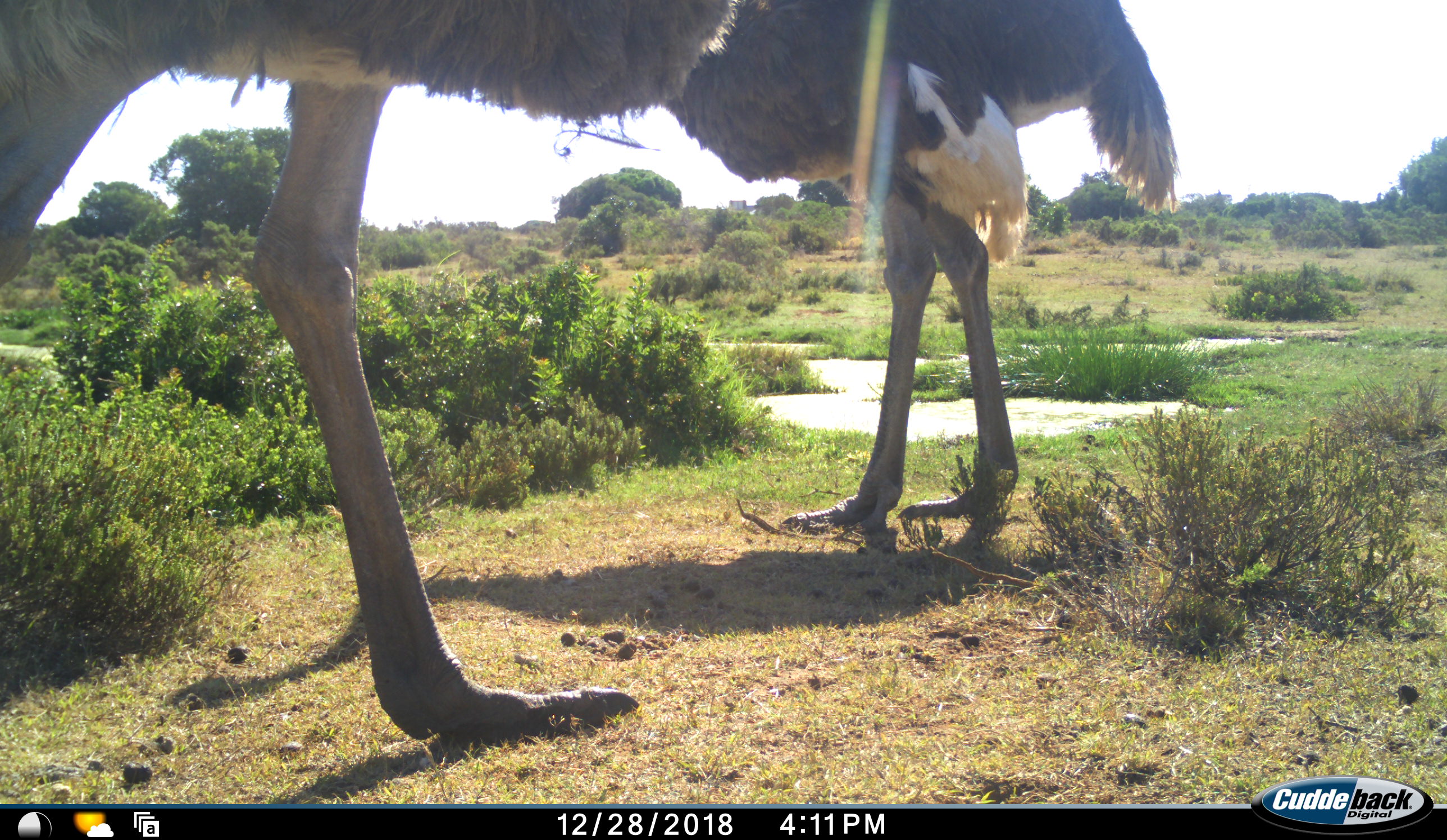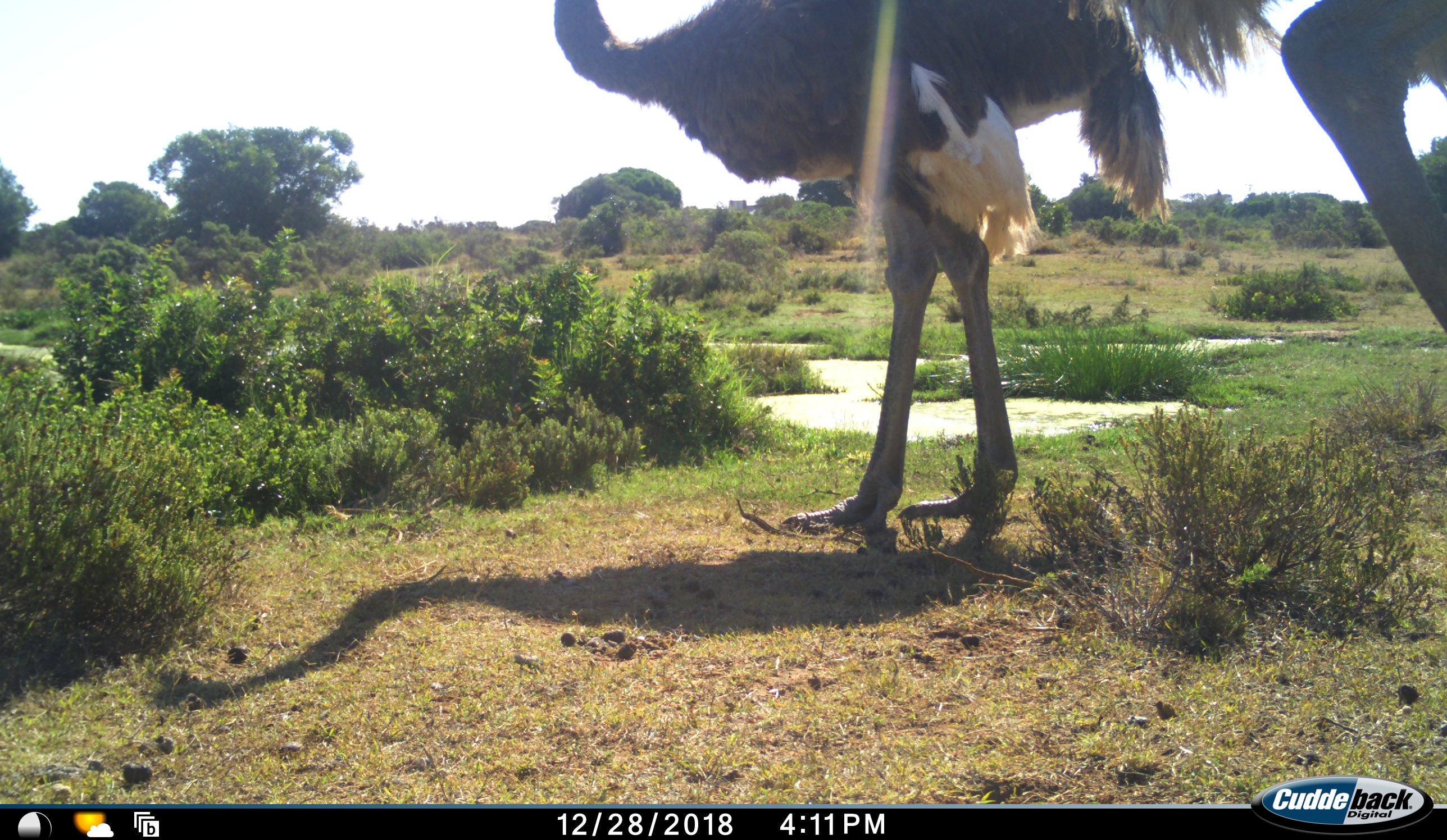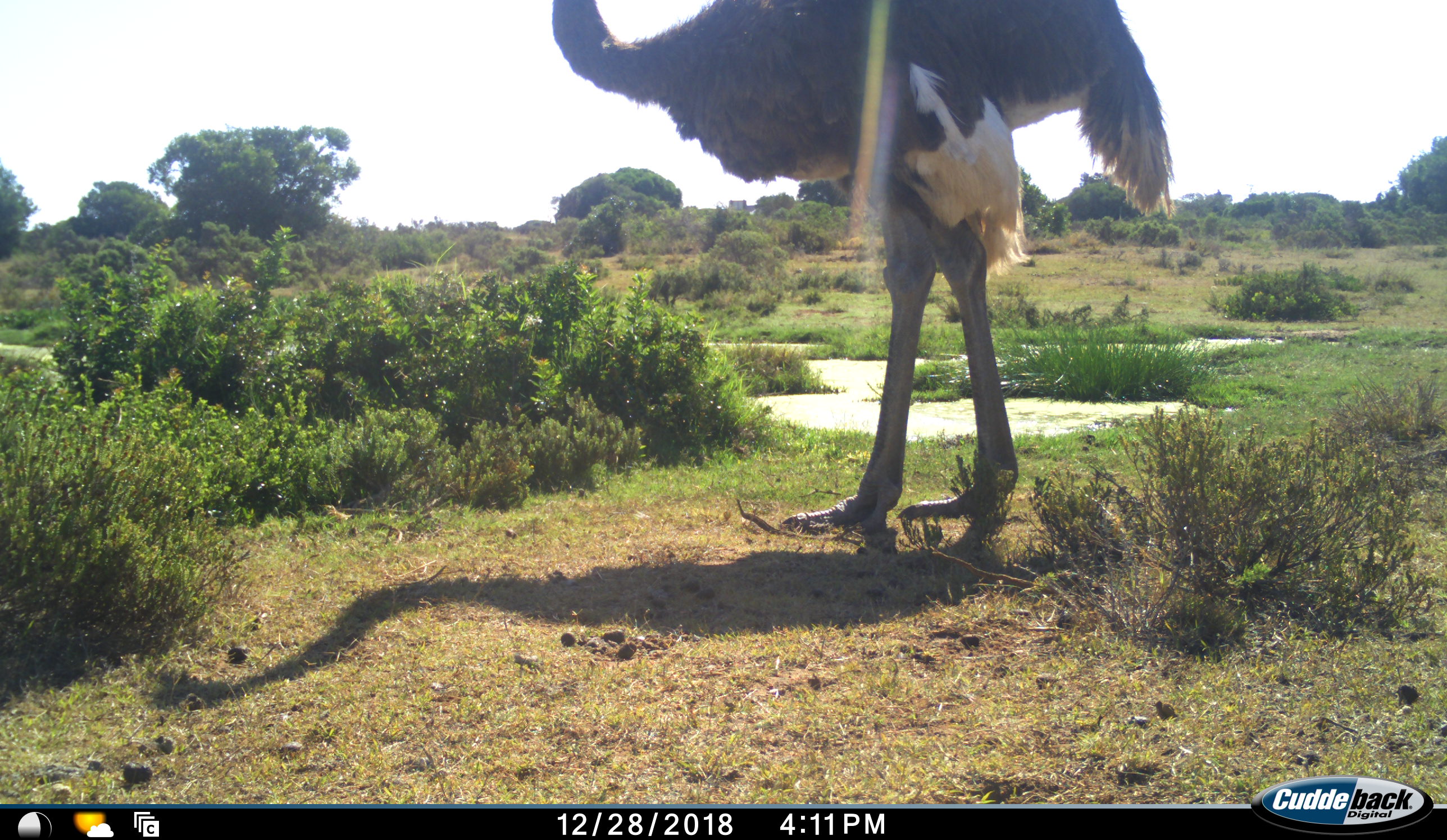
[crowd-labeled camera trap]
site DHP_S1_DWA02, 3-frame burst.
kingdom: Animalia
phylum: Chordata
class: Aves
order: Struthioniformes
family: Struthionidae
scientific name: Struthionidae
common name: ostrich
Ostrich (Struthionidae), count 2. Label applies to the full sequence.